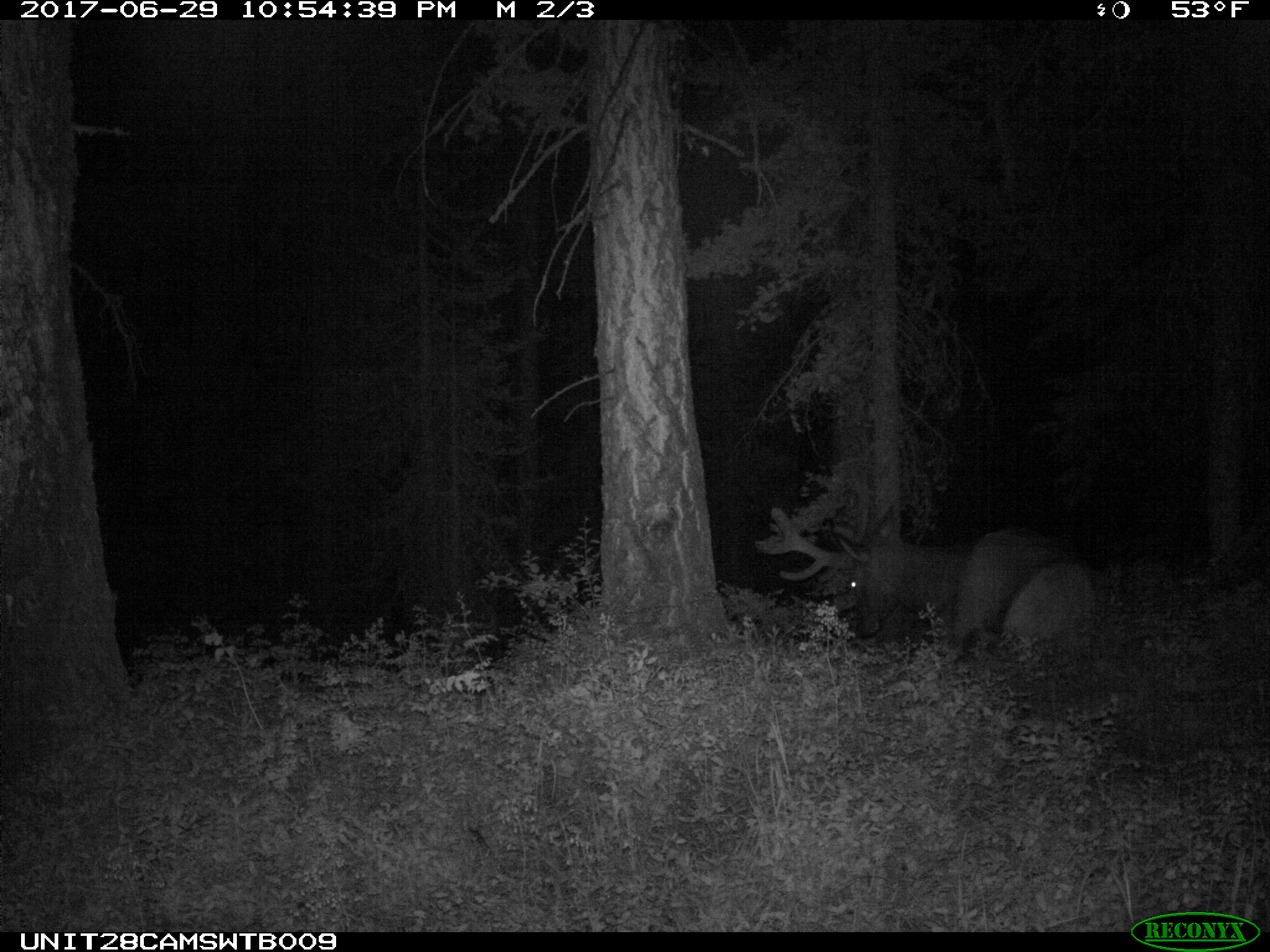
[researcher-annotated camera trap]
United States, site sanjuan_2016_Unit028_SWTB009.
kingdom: Animalia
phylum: Chordata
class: Mammalia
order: Artiodactyla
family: Cervidae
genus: Cervus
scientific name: Cervus elaphus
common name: red deer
Cervus elaphus (red deer).